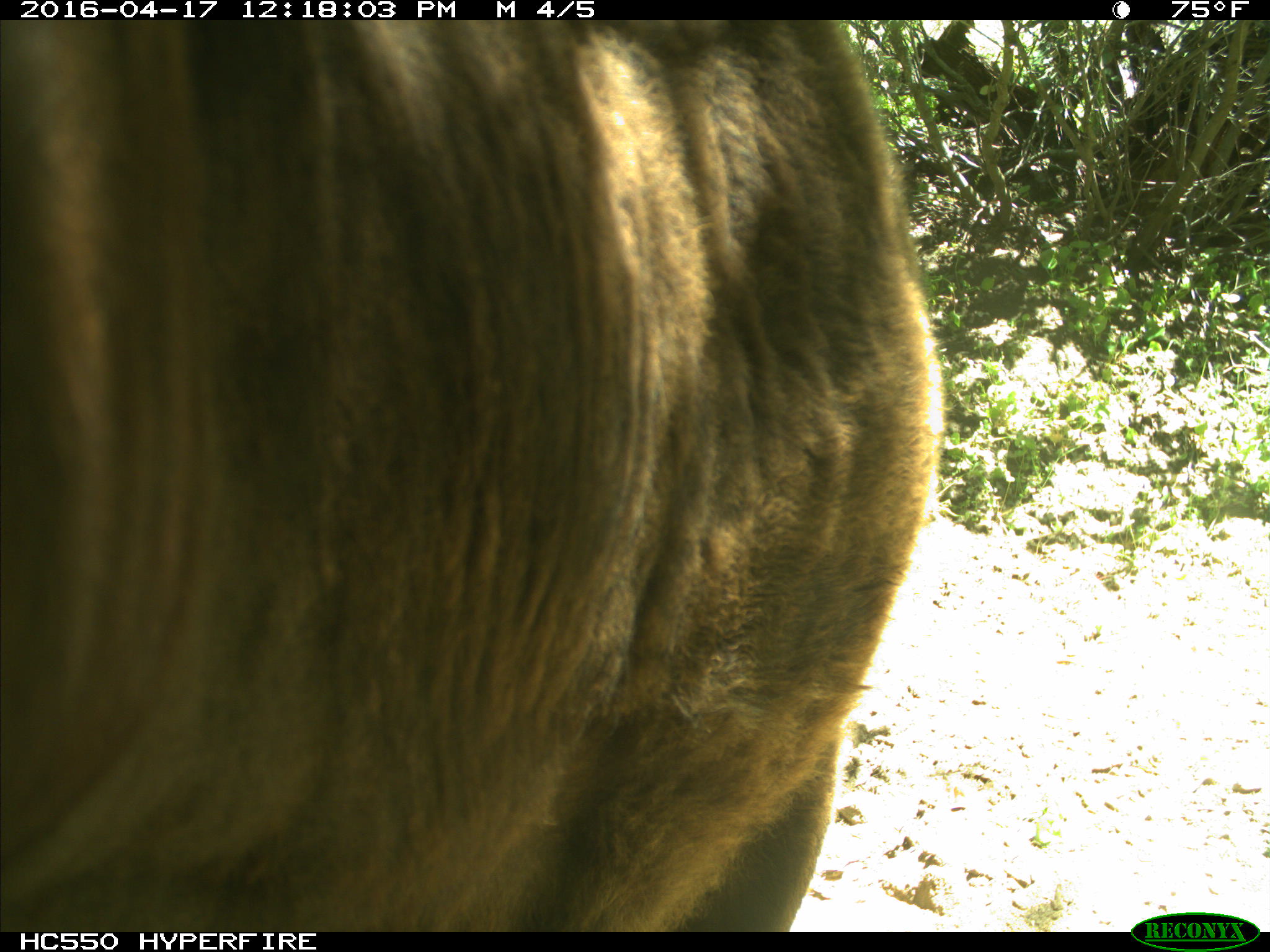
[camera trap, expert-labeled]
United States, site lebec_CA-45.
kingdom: Animalia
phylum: Chordata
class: Mammalia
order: Artiodactyla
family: Bovidae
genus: Bos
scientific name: Bos taurus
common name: domestic cow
Bos taurus (domestic cow).